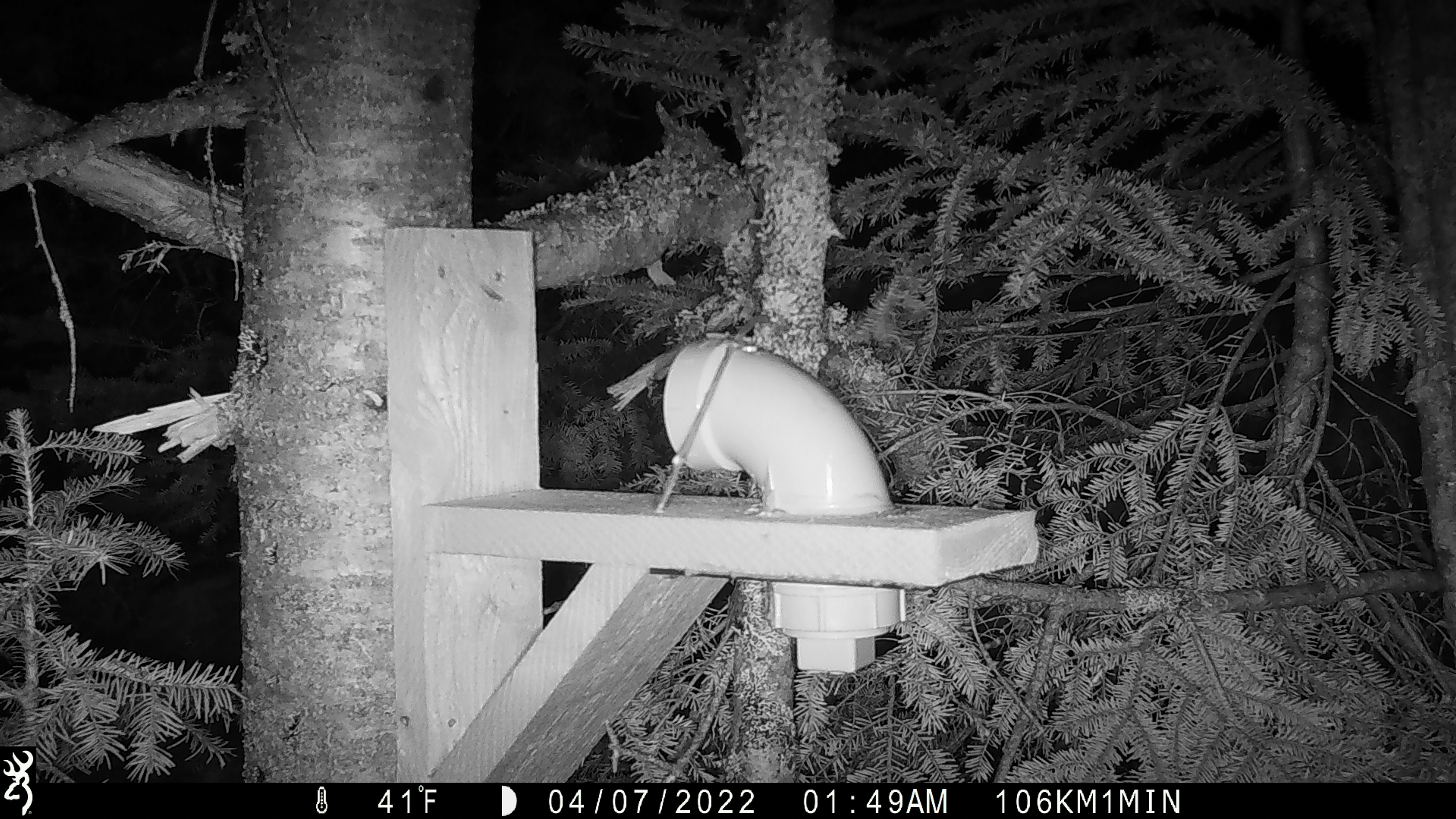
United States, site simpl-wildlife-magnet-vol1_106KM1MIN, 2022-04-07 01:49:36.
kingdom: Animalia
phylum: Chordata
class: Mammalia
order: Carnivora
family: Mustelidae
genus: Martes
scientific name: Martes americana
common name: american marten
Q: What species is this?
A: American marten (Martes americana).